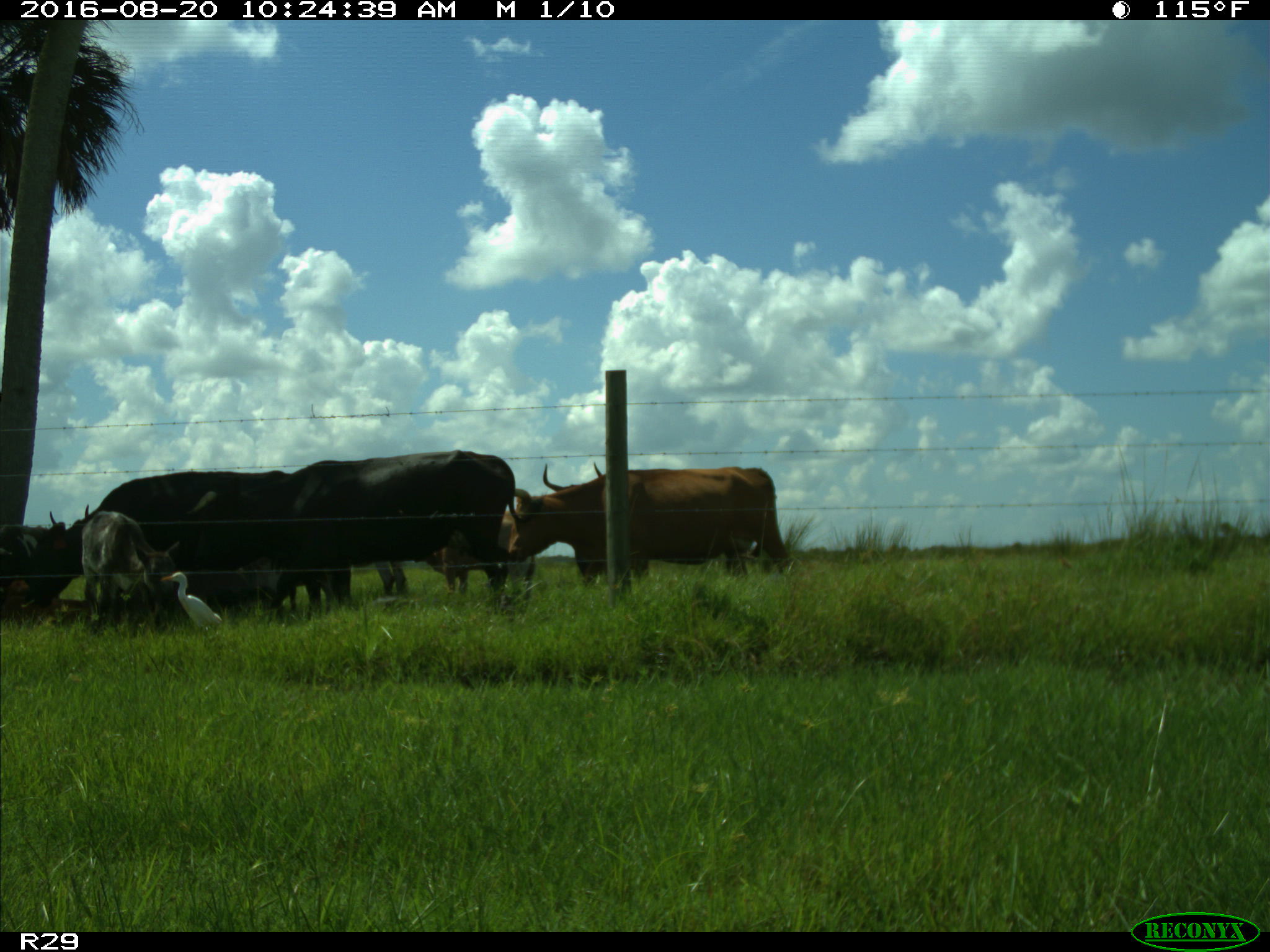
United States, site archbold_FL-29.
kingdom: Animalia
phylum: Chordata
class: Mammalia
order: Artiodactyla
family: Bovidae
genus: Bos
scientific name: Bos taurus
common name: domestic cow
Bos taurus (domestic cow).